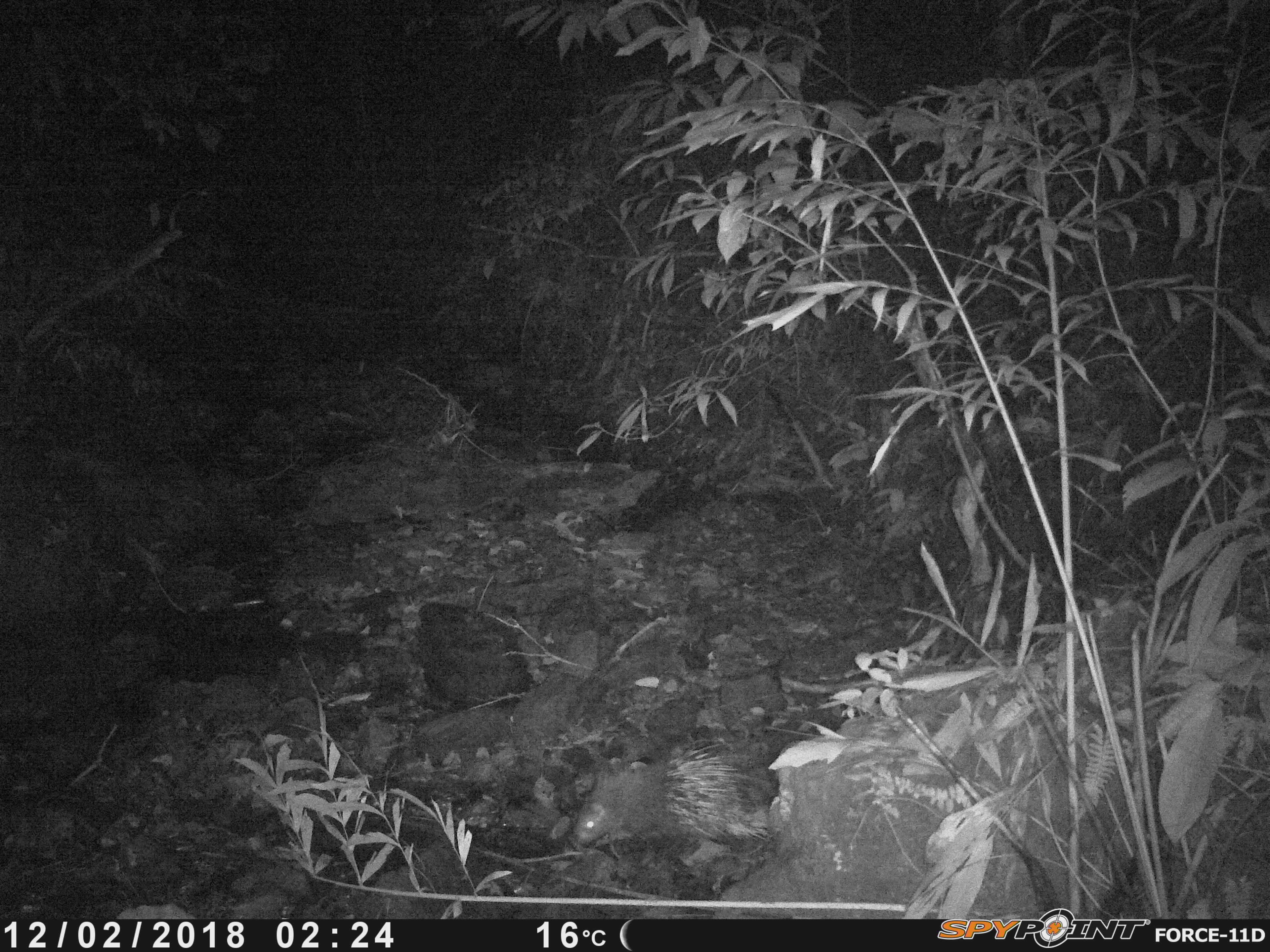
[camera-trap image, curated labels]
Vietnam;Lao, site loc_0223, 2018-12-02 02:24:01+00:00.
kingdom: Animalia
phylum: Chordata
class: Mammalia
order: Rodentia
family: Hystricidae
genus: Hystrix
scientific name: Hystrix brachyura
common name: malayan porcupine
Malayan porcupine (Hystrix brachyura). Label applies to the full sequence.